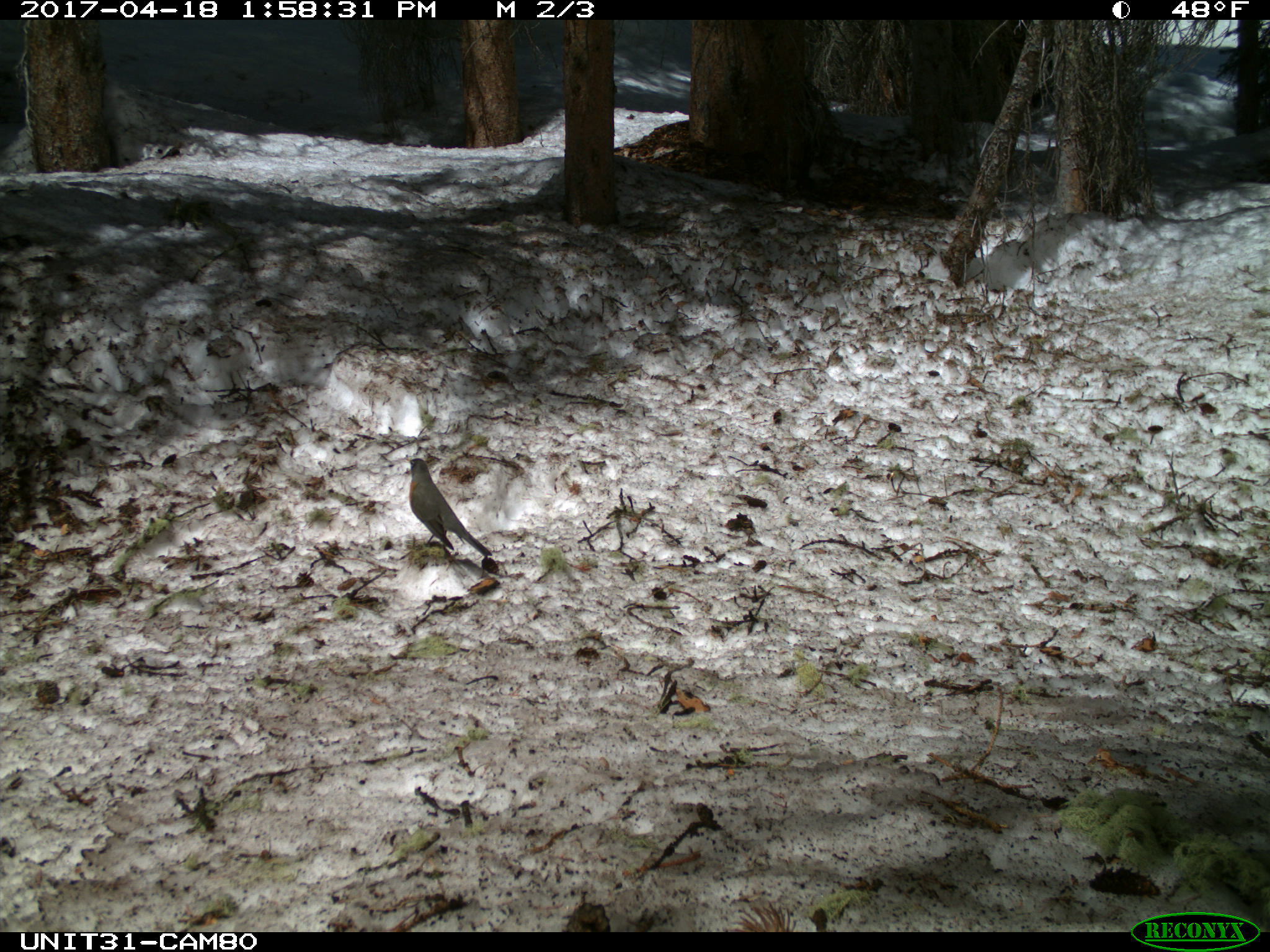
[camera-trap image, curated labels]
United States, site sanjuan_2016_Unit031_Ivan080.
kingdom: Animalia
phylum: Chordata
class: Aves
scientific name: Aves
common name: birds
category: unidentified bird